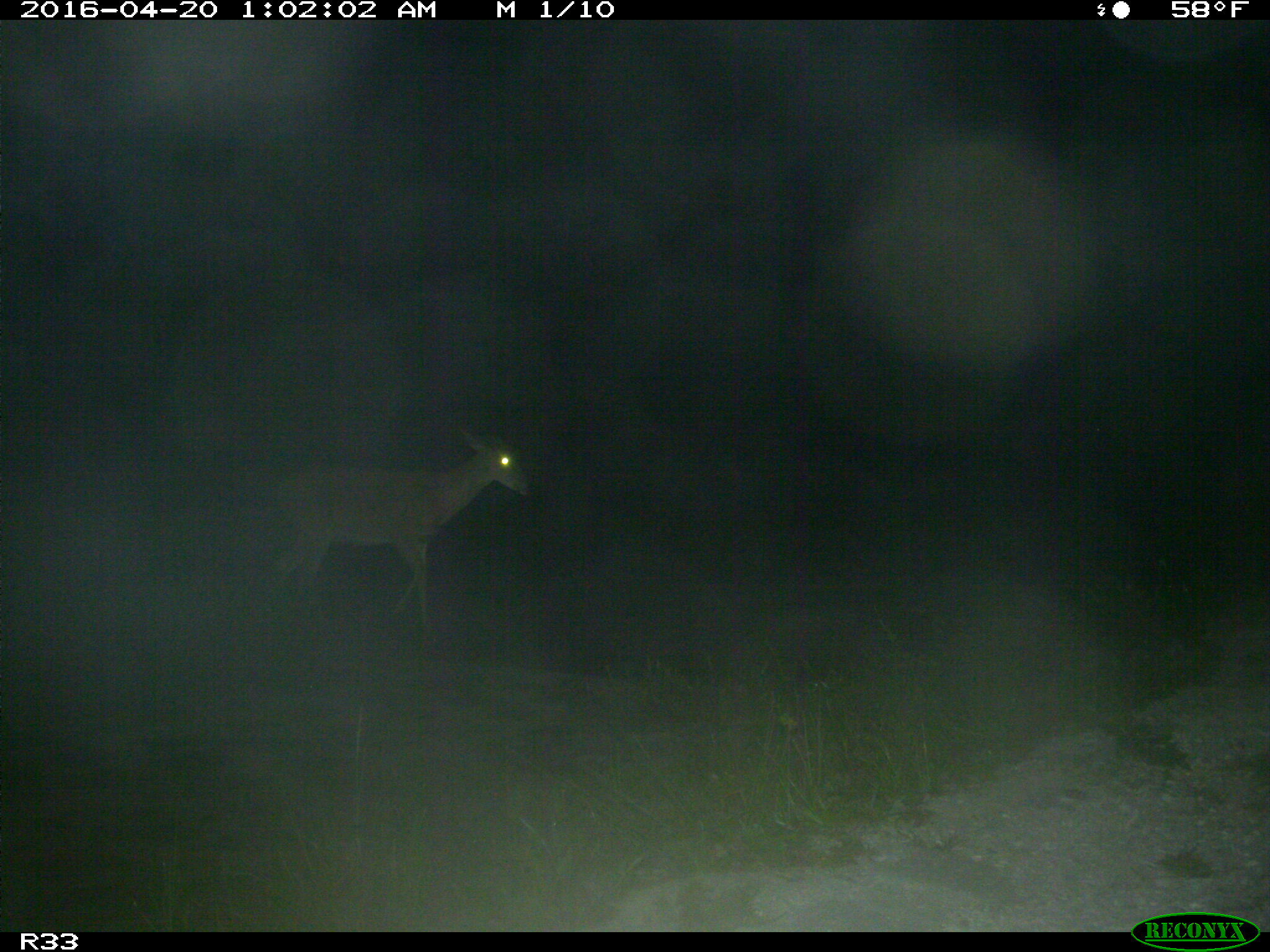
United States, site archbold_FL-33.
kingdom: Animalia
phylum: Chordata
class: Mammalia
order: Artiodactyla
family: Cervidae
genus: Odocoileus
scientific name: Odocoileus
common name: deer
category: unidentified deer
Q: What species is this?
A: Unidentified deer (deer) (Odocoileus).